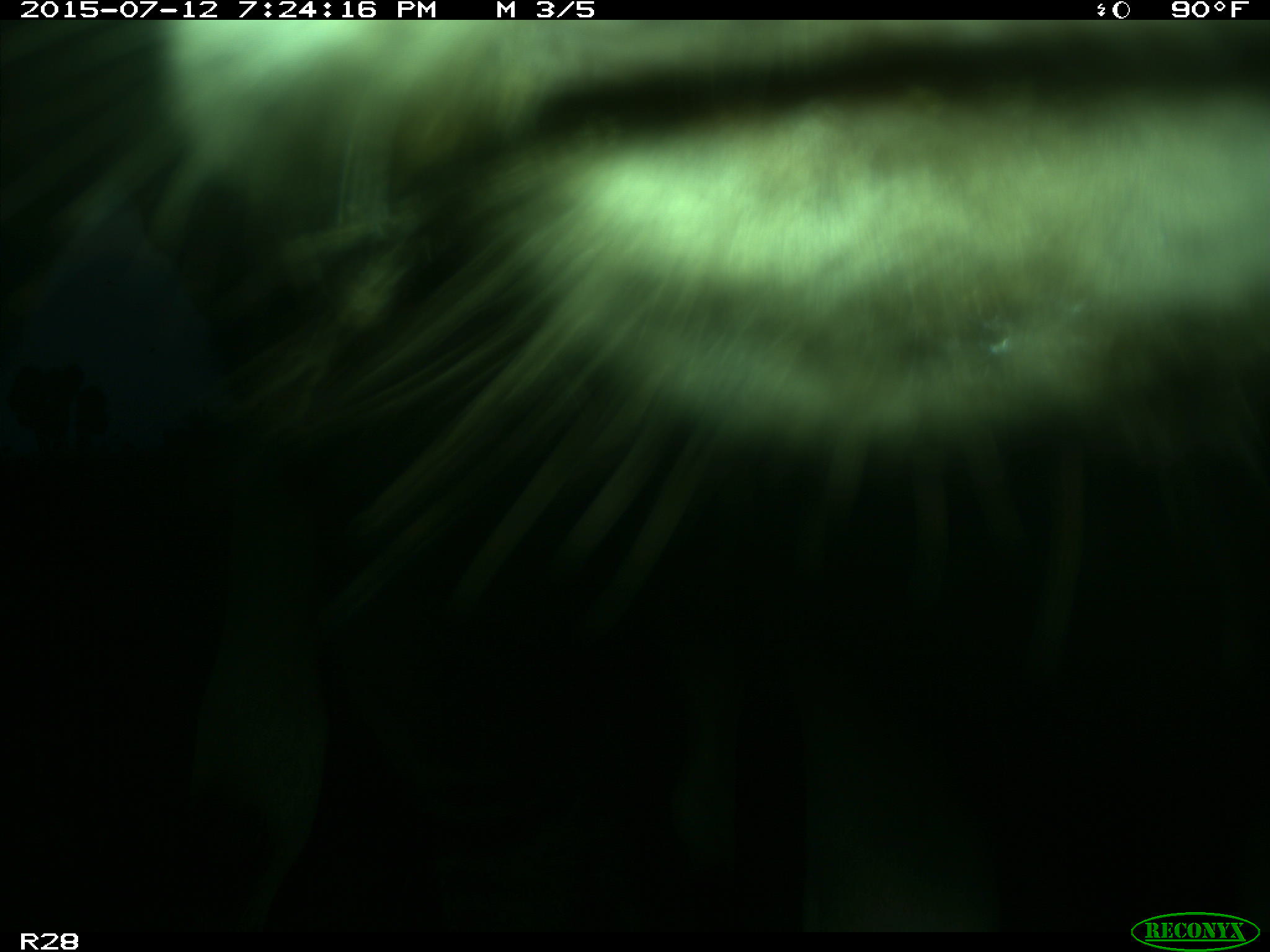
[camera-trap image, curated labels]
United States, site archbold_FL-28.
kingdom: Animalia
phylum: Chordata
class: Mammalia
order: Artiodactyla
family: Bovidae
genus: Bos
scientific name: Bos taurus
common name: domestic cow